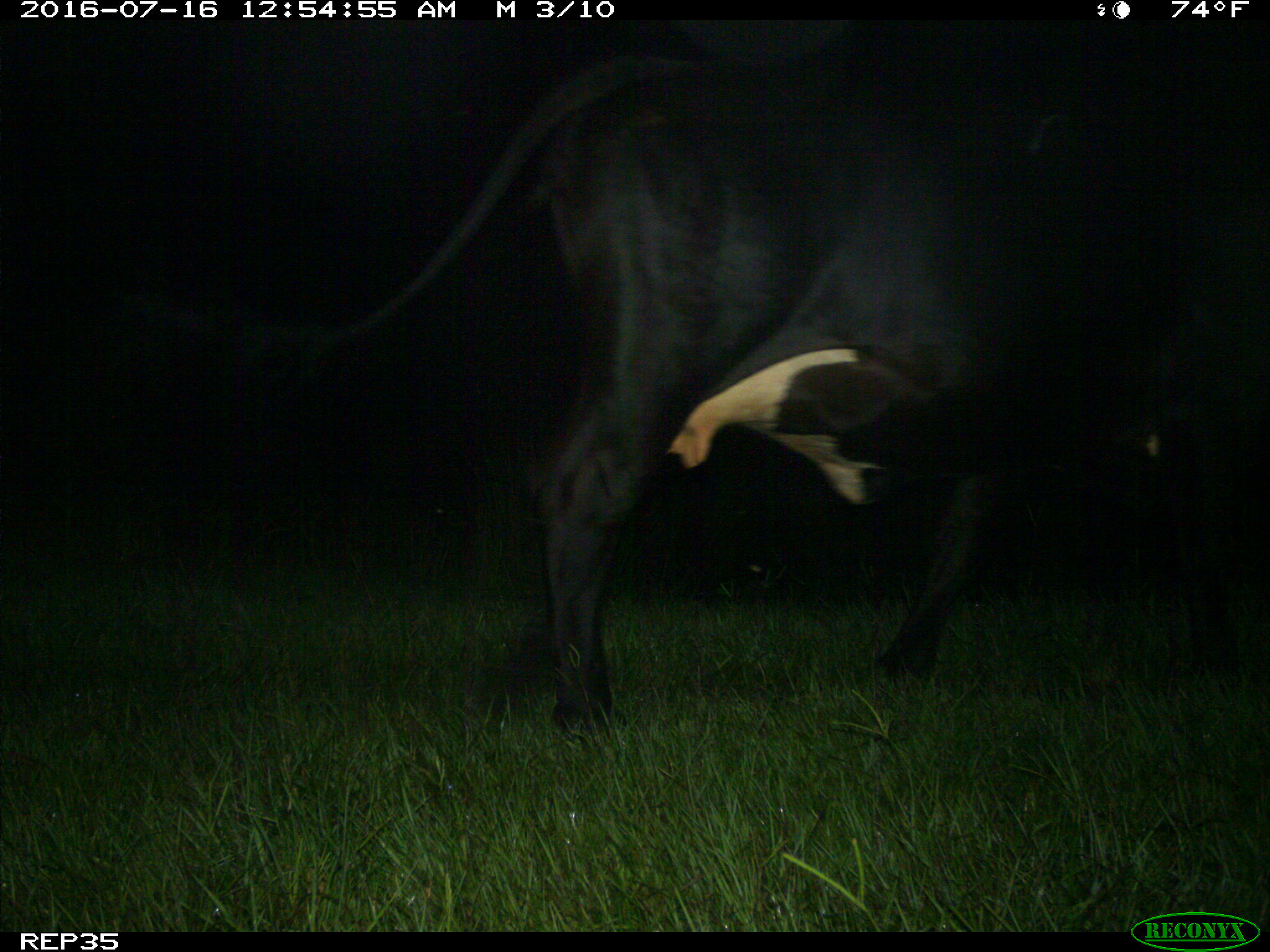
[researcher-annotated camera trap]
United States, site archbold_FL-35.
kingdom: Animalia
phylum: Chordata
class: Mammalia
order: Artiodactyla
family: Bovidae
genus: Bos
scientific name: Bos taurus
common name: domestic cow